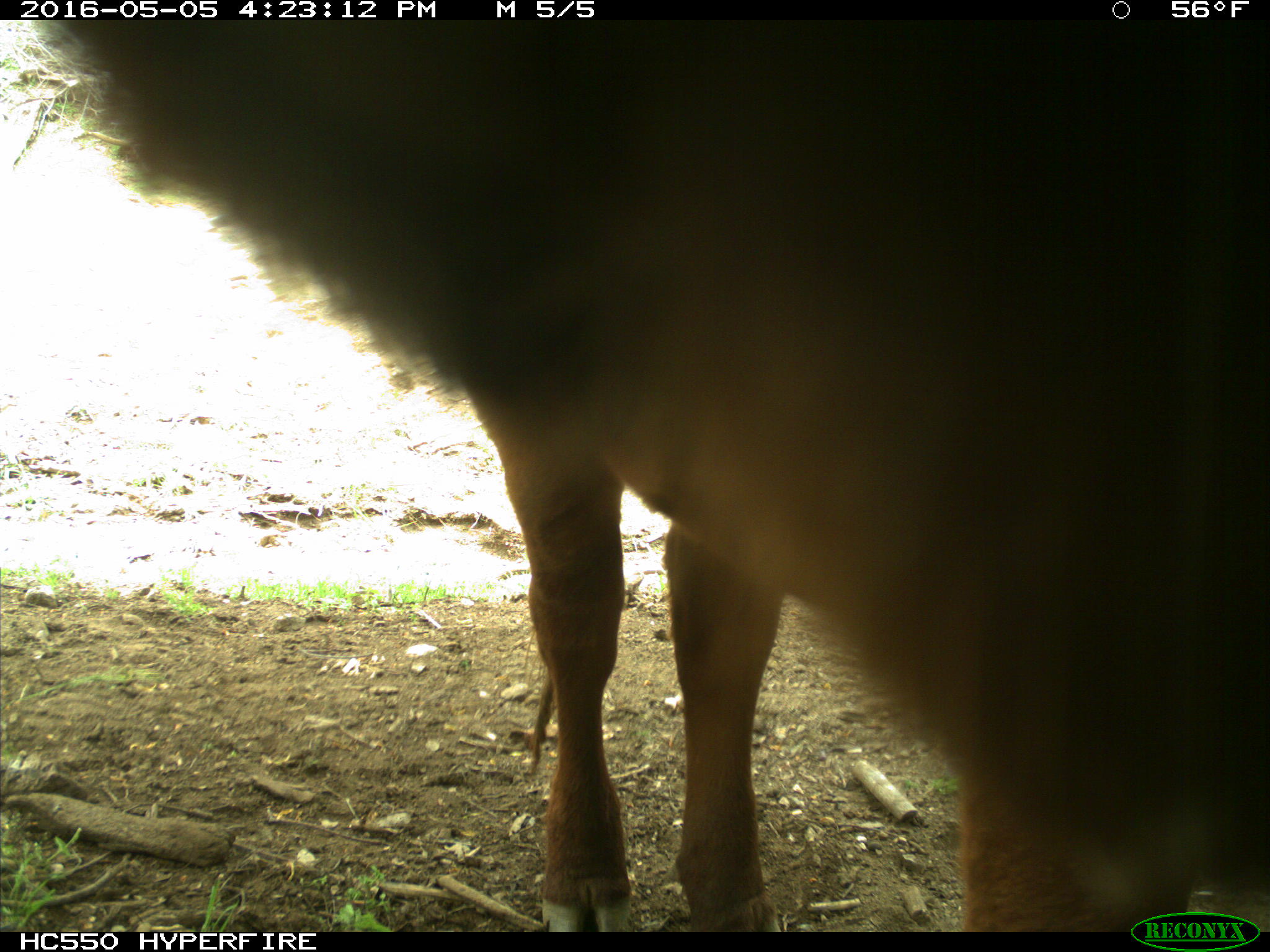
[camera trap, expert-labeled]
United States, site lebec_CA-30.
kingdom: Animalia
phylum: Chordata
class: Mammalia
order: Artiodactyla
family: Bovidae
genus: Bos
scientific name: Bos taurus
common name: domestic cow